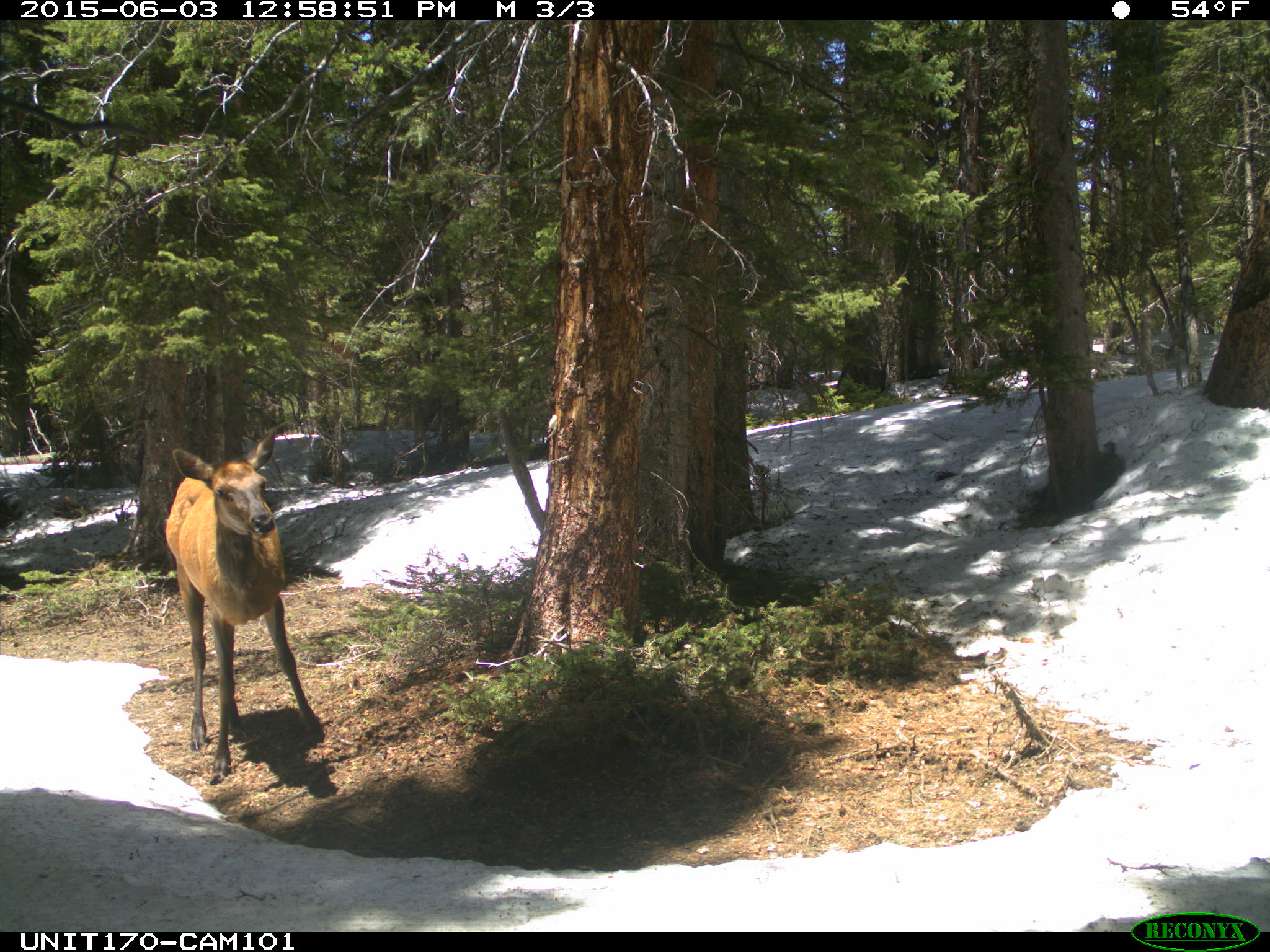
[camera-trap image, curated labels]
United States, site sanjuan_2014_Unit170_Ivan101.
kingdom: Animalia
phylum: Chordata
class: Mammalia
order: Artiodactyla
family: Cervidae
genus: Cervus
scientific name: Cervus elaphus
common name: red deer